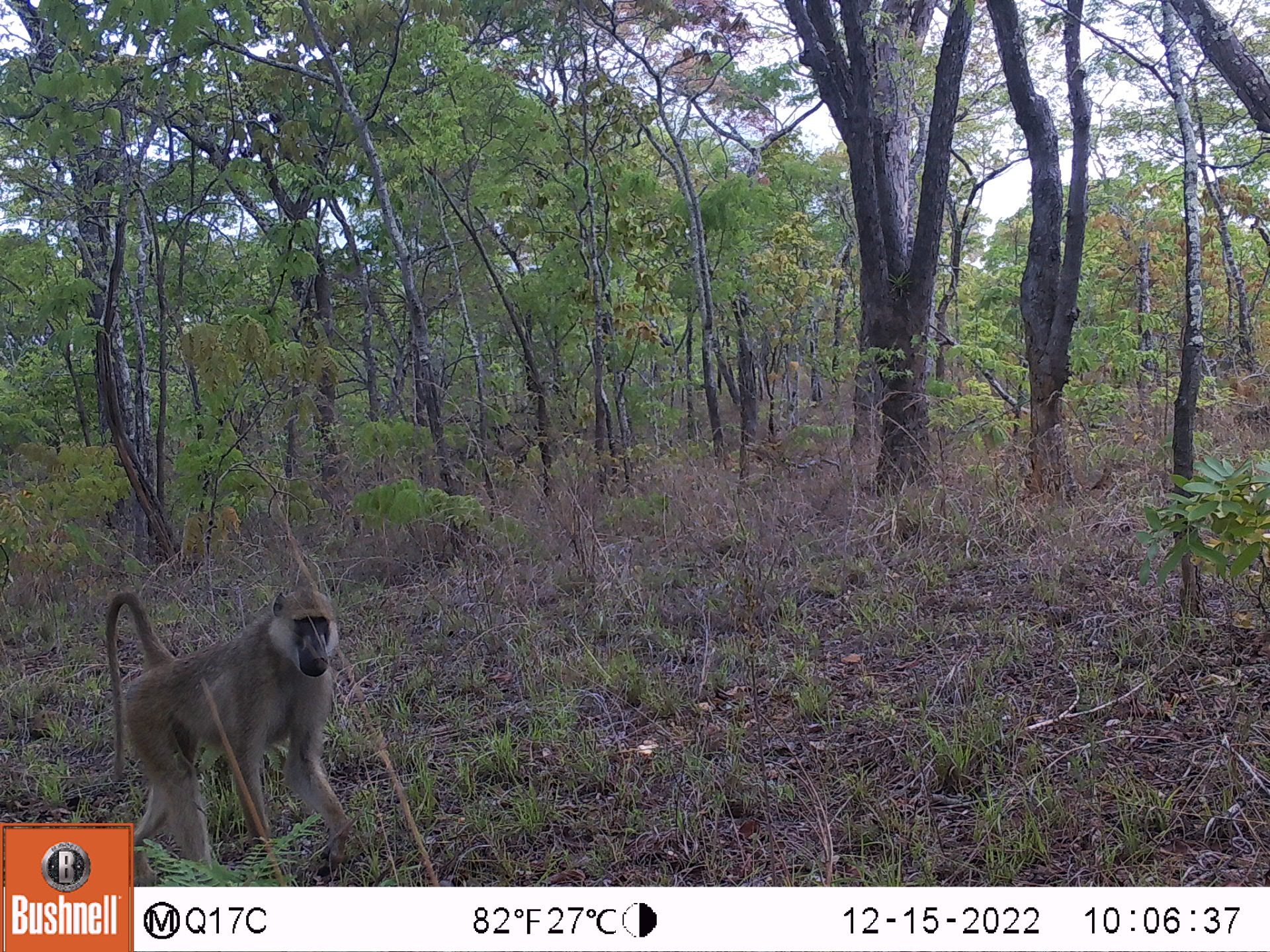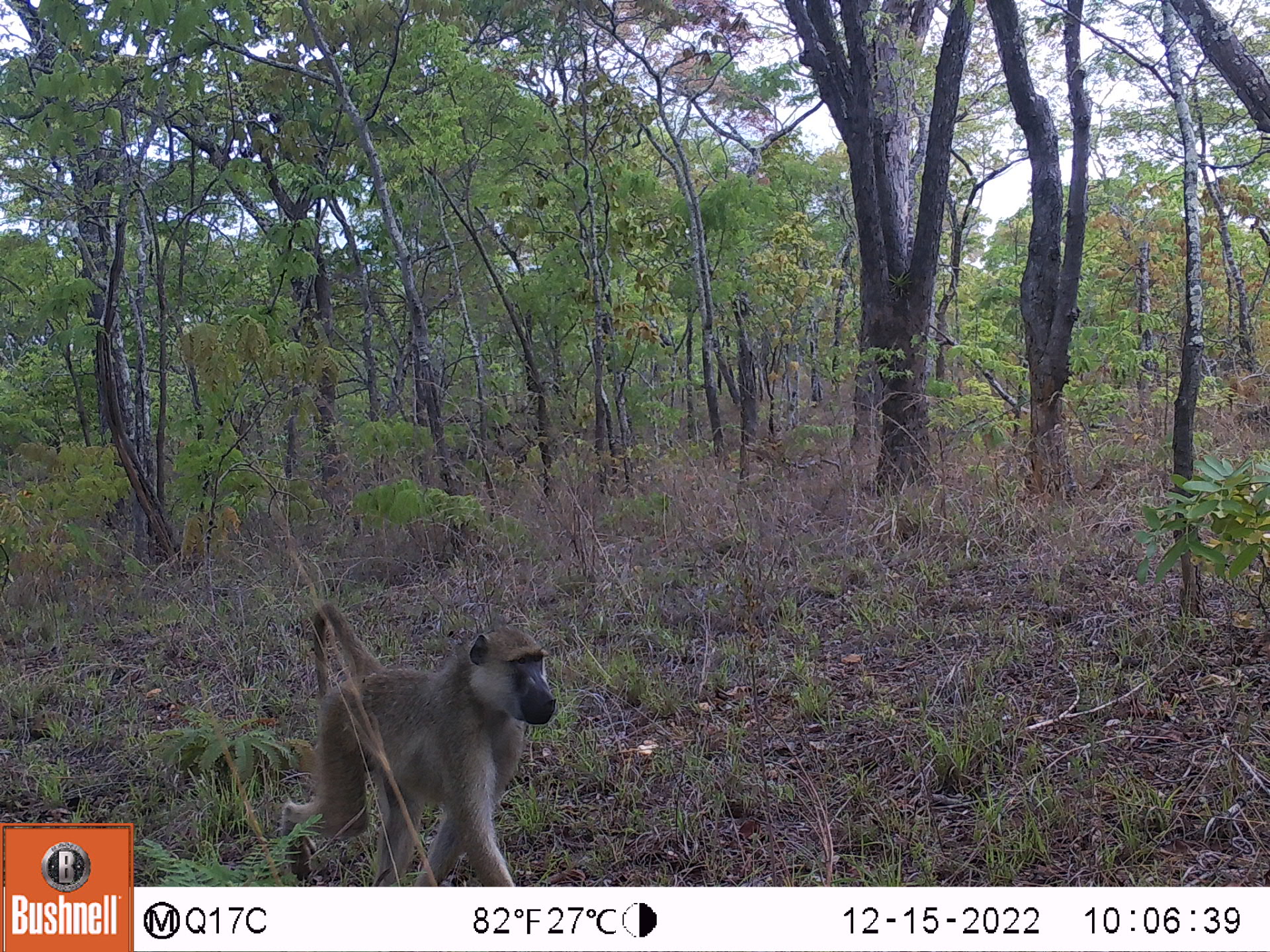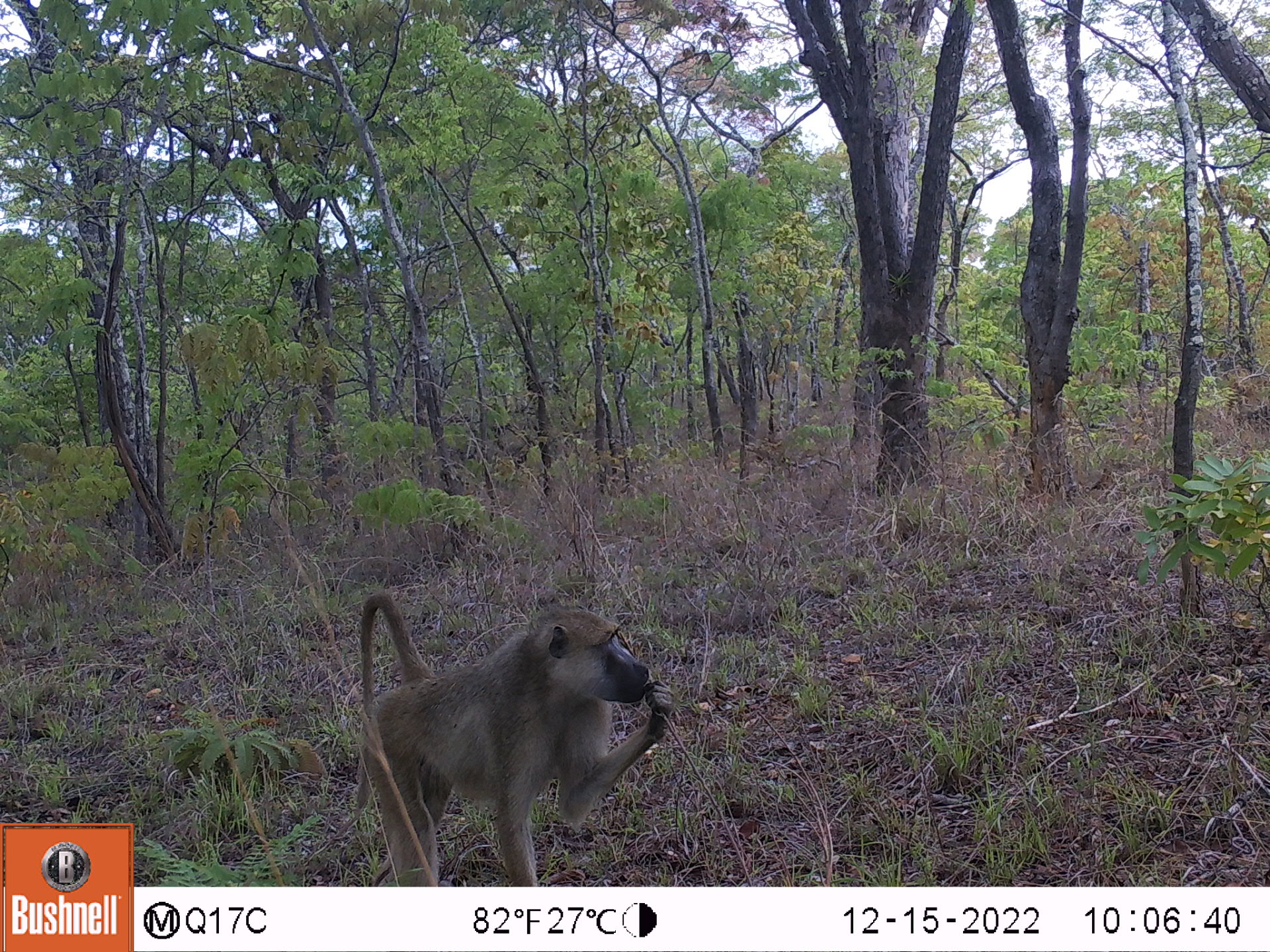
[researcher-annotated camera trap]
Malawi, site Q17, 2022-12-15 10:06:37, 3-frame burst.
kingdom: Animalia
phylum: Chordata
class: Mammalia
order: Primates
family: Cercopithecidae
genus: Papio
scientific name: Papio cynocephalus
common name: yellow baboon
Yellow baboon (Papio cynocephalus), count 1.